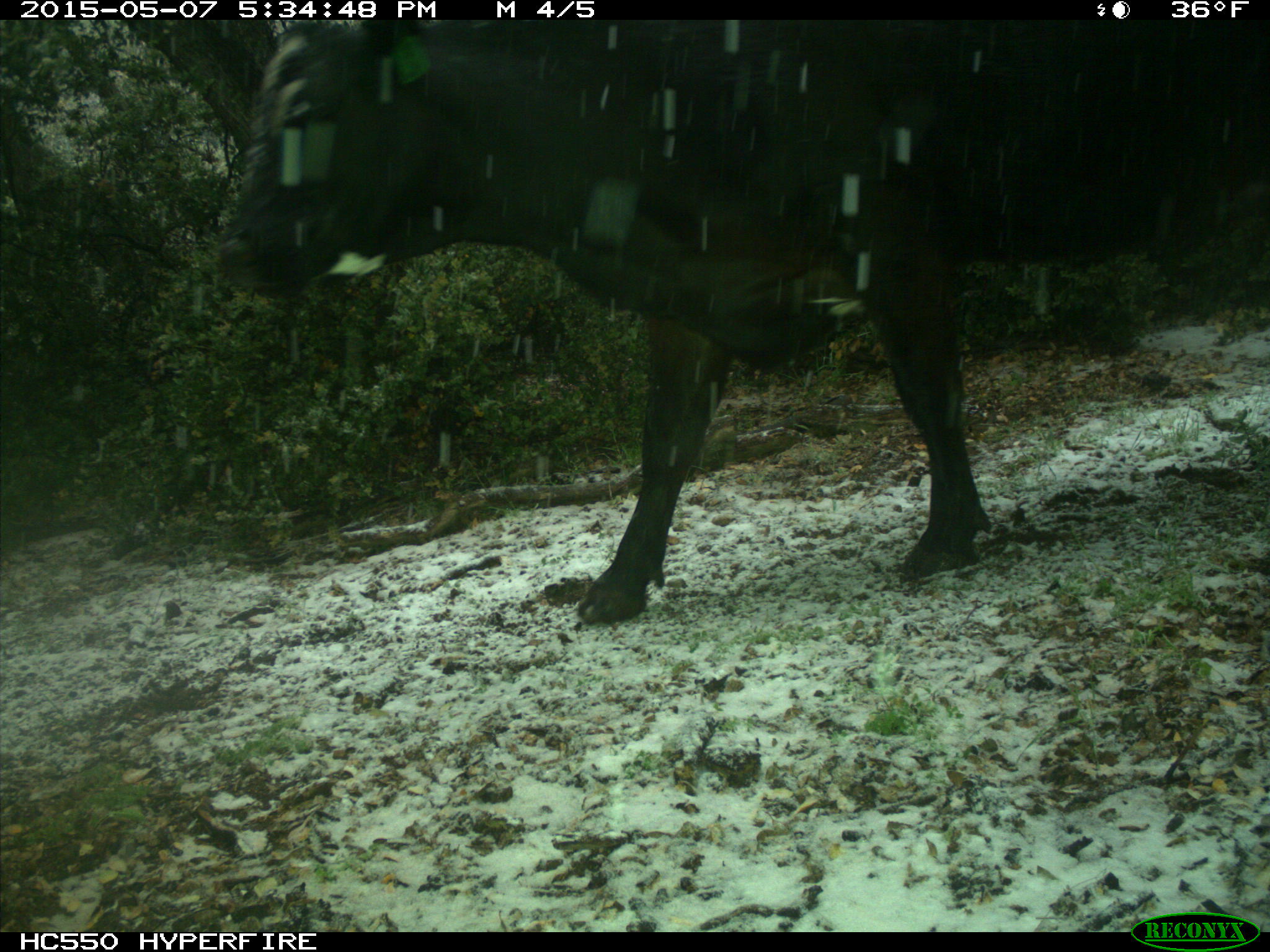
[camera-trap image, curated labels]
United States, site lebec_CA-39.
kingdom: Animalia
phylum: Chordata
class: Mammalia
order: Artiodactyla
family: Bovidae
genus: Bos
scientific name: Bos taurus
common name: domestic cow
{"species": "Bos taurus (domestic cow)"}